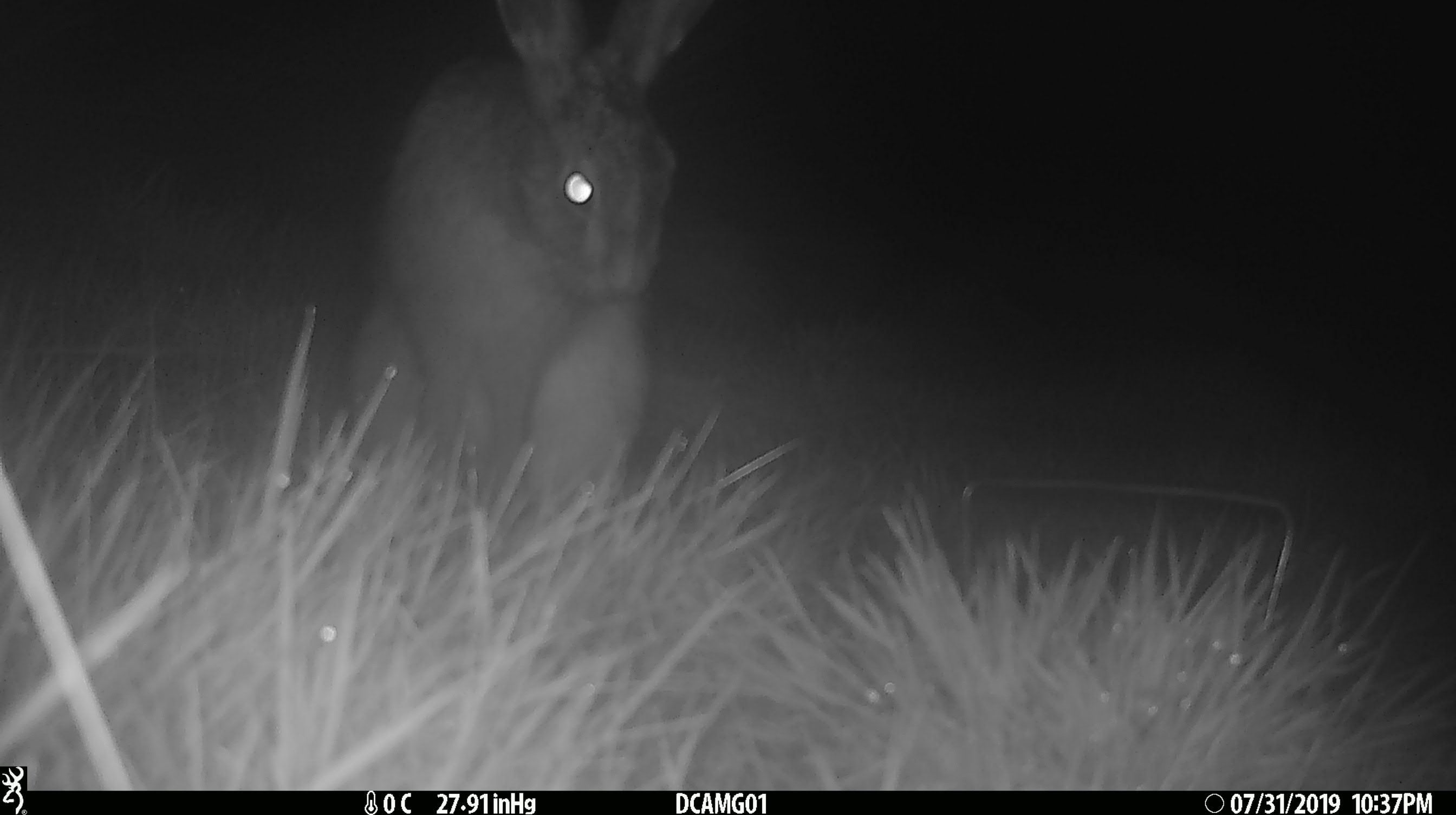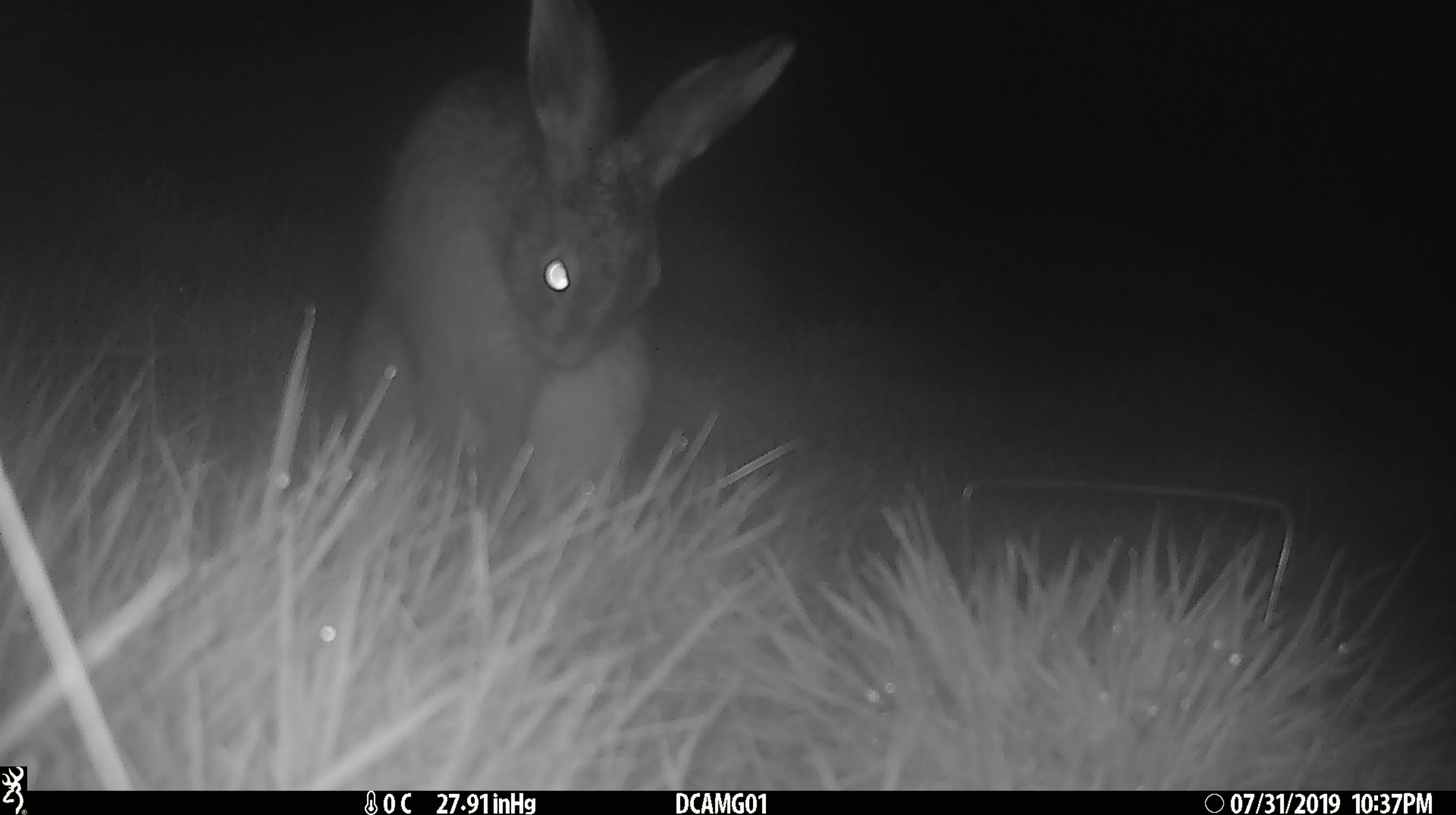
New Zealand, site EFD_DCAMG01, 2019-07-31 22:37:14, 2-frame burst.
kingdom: Animalia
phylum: Chordata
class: Mammalia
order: Lagomorpha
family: Leporidae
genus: Lepus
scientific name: Lepus europaeus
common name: brown hare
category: hare